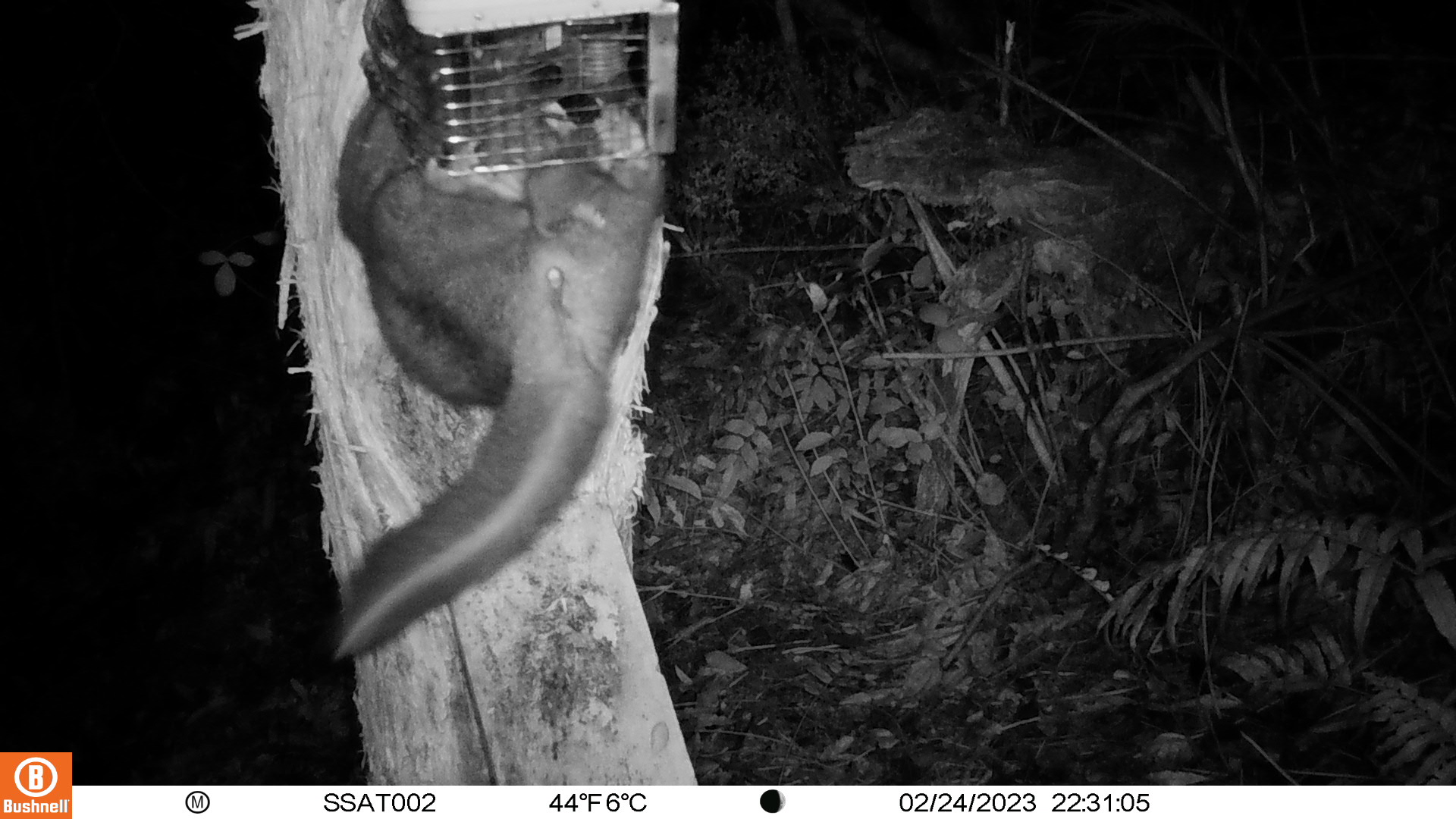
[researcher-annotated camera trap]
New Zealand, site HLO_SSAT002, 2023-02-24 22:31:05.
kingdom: Animalia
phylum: Chordata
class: Mammalia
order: Diprotodontia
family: Phalangeridae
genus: Trichosurus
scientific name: Trichosurus vulpecula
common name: common brushtail possum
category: possum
Possum (common brushtail possum) (Trichosurus vulpecula).